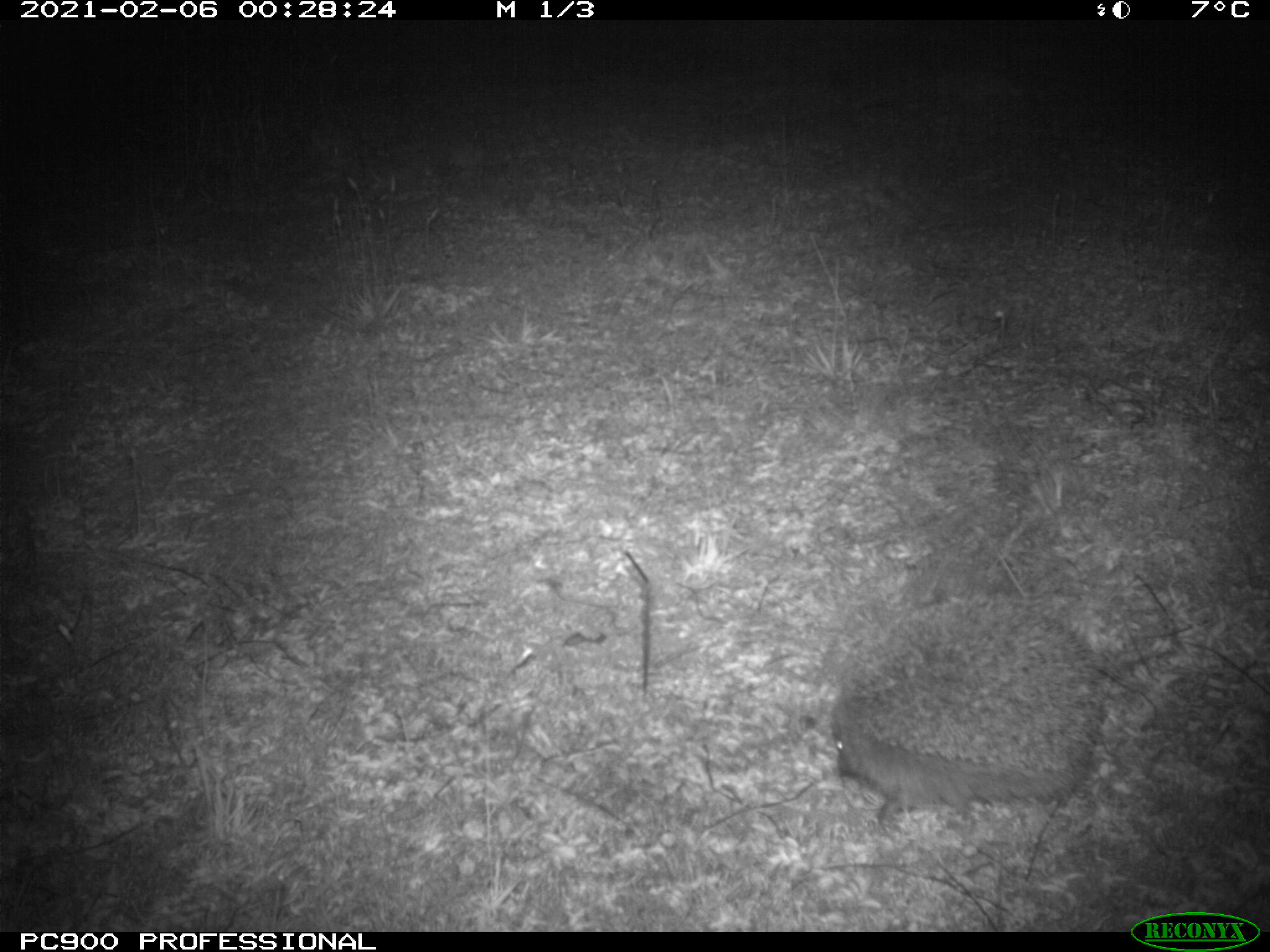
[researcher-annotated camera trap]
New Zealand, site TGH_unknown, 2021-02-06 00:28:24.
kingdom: Animalia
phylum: Chordata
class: Mammalia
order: Eulipotyphla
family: Erinaceidae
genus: Erinaceus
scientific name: Erinaceus europaeus europaeus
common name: european hedgehog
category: hedgehog